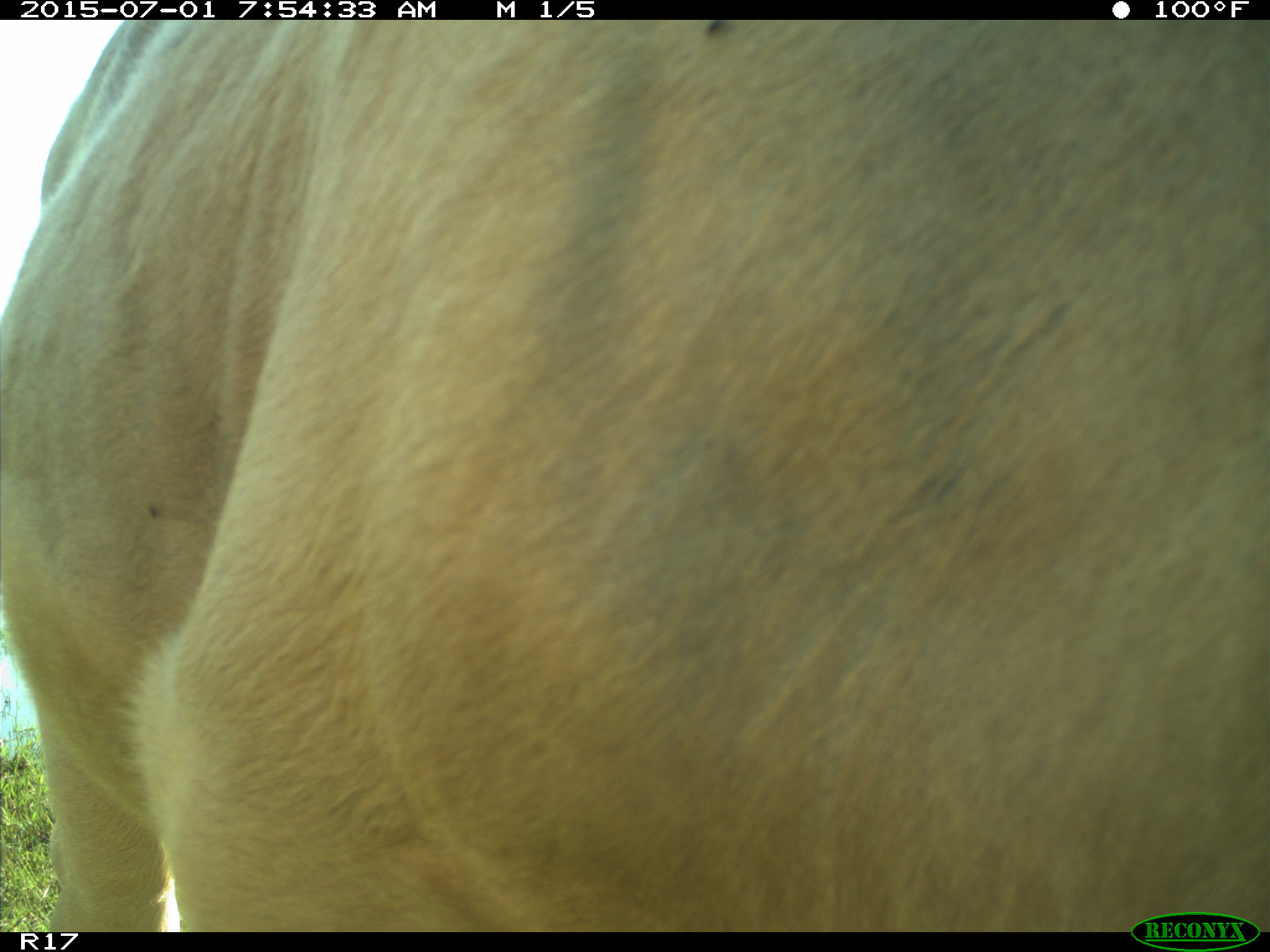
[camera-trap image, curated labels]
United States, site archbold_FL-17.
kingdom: Animalia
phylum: Chordata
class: Mammalia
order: Artiodactyla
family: Bovidae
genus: Bos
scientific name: Bos taurus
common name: domestic cow